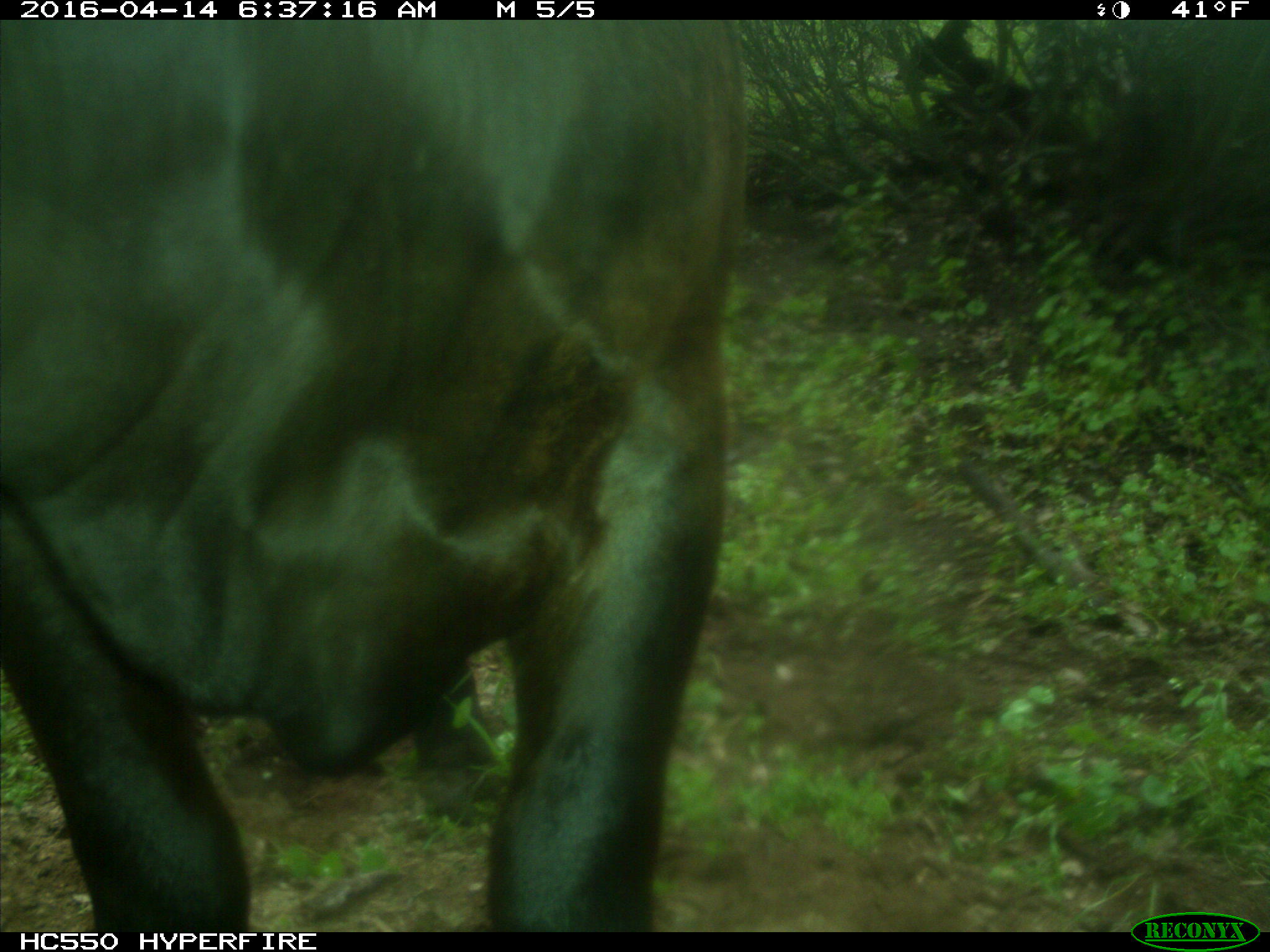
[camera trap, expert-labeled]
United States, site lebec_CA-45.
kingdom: Animalia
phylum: Chordata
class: Mammalia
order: Artiodactyla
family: Bovidae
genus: Bos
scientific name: Bos taurus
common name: domestic cow